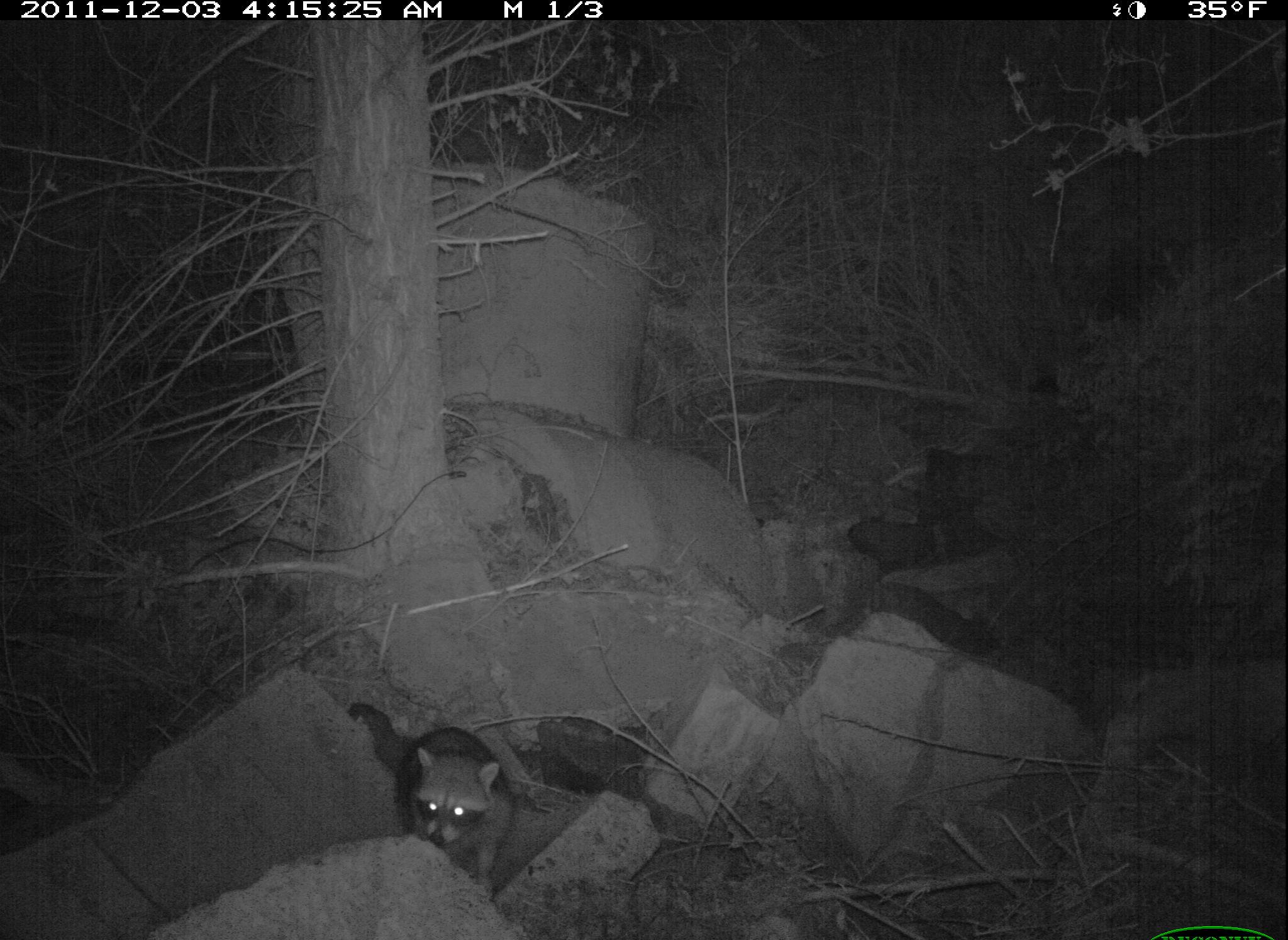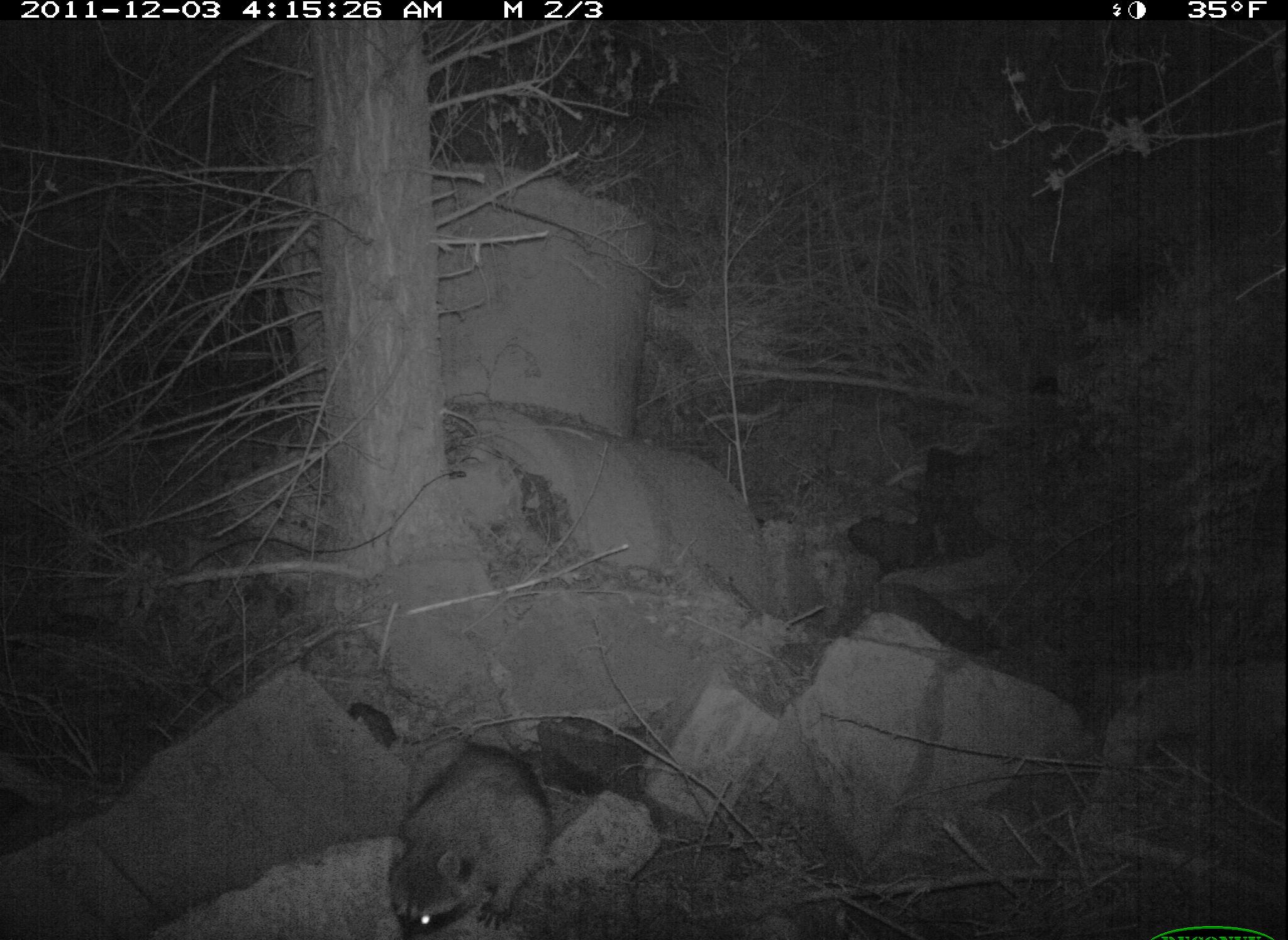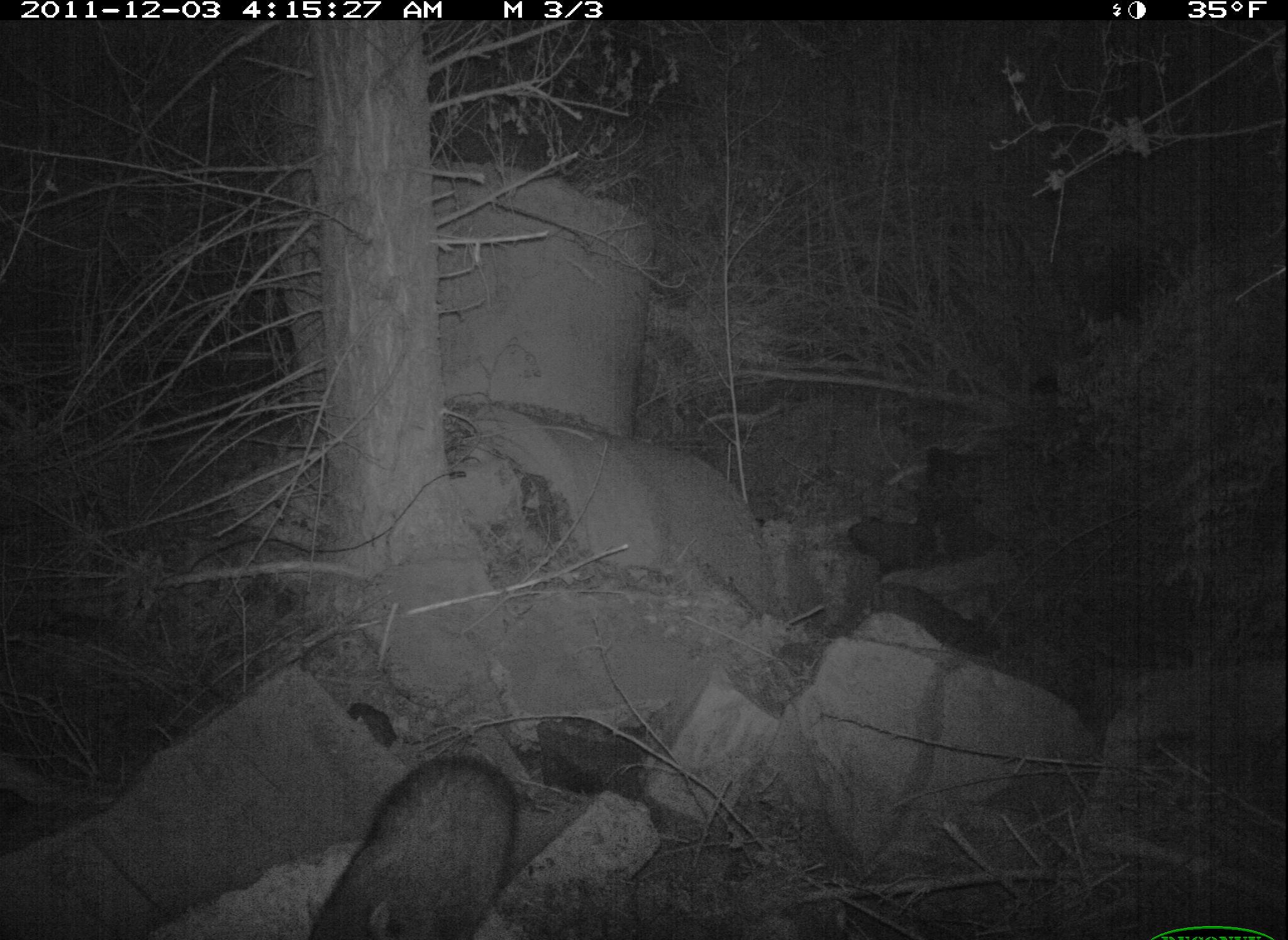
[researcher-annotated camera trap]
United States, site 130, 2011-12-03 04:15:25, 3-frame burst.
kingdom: Animalia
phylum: Chordata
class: Mammalia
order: Carnivora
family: Procyonidae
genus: Procyon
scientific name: Procyon lotor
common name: raccoon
Raccoon (Procyon lotor).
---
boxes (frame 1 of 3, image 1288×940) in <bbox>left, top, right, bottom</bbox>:
raccoon: <bbox>343, 689, 509, 900</bbox>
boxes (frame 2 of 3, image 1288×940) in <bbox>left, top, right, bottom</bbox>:
raccoon: <bbox>380, 710, 562, 933</bbox>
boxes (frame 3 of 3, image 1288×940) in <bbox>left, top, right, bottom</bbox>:
raccoon: <bbox>309, 749, 525, 939</bbox>